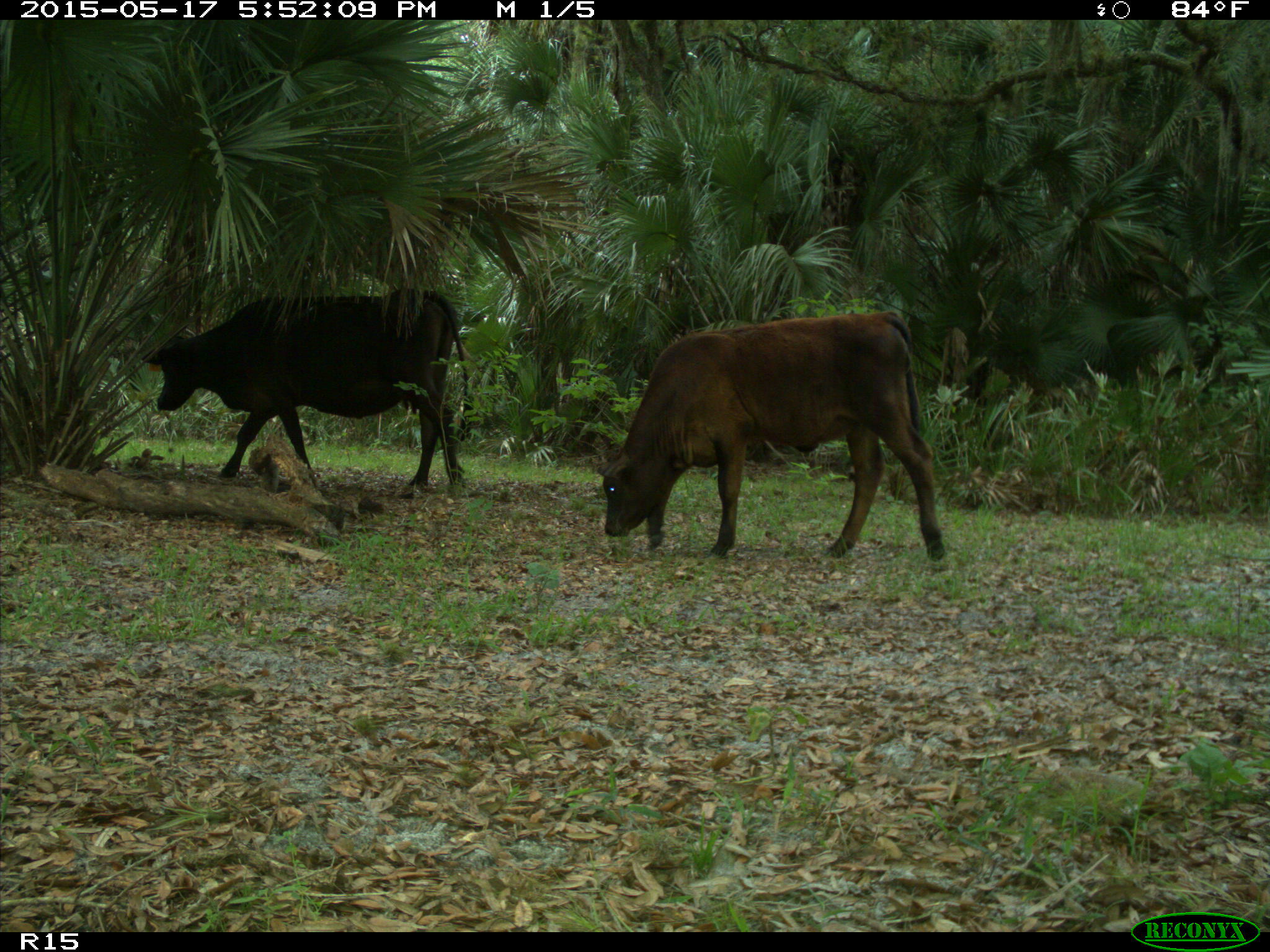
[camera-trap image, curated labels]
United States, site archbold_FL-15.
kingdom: Animalia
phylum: Chordata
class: Mammalia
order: Artiodactyla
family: Bovidae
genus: Bos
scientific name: Bos taurus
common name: domestic cow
Bos taurus (domestic cow).